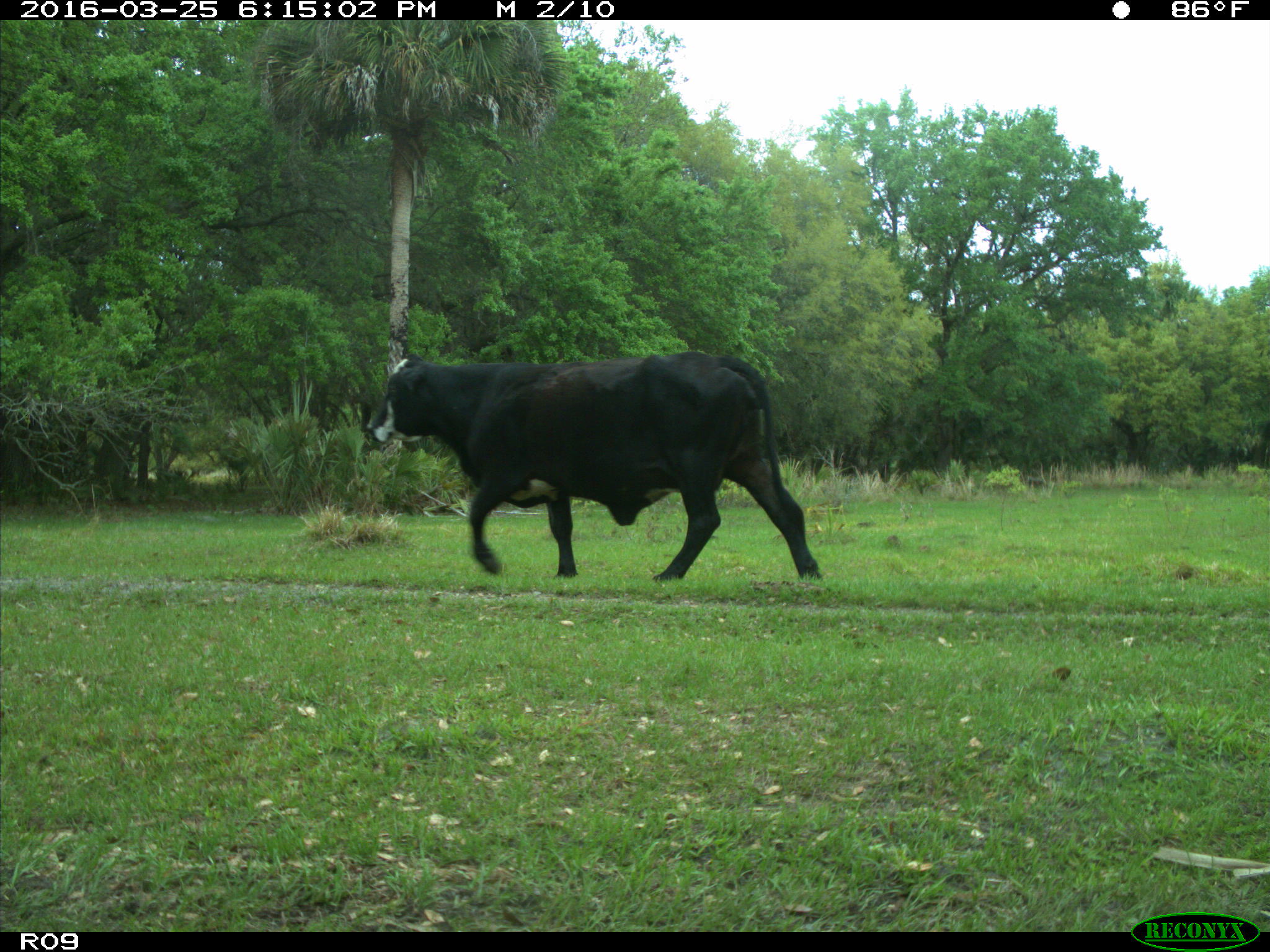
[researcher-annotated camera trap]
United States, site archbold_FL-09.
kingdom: Animalia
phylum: Chordata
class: Mammalia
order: Artiodactyla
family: Bovidae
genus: Bos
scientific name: Bos taurus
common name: domestic cow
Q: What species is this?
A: Bos taurus (domestic cow).